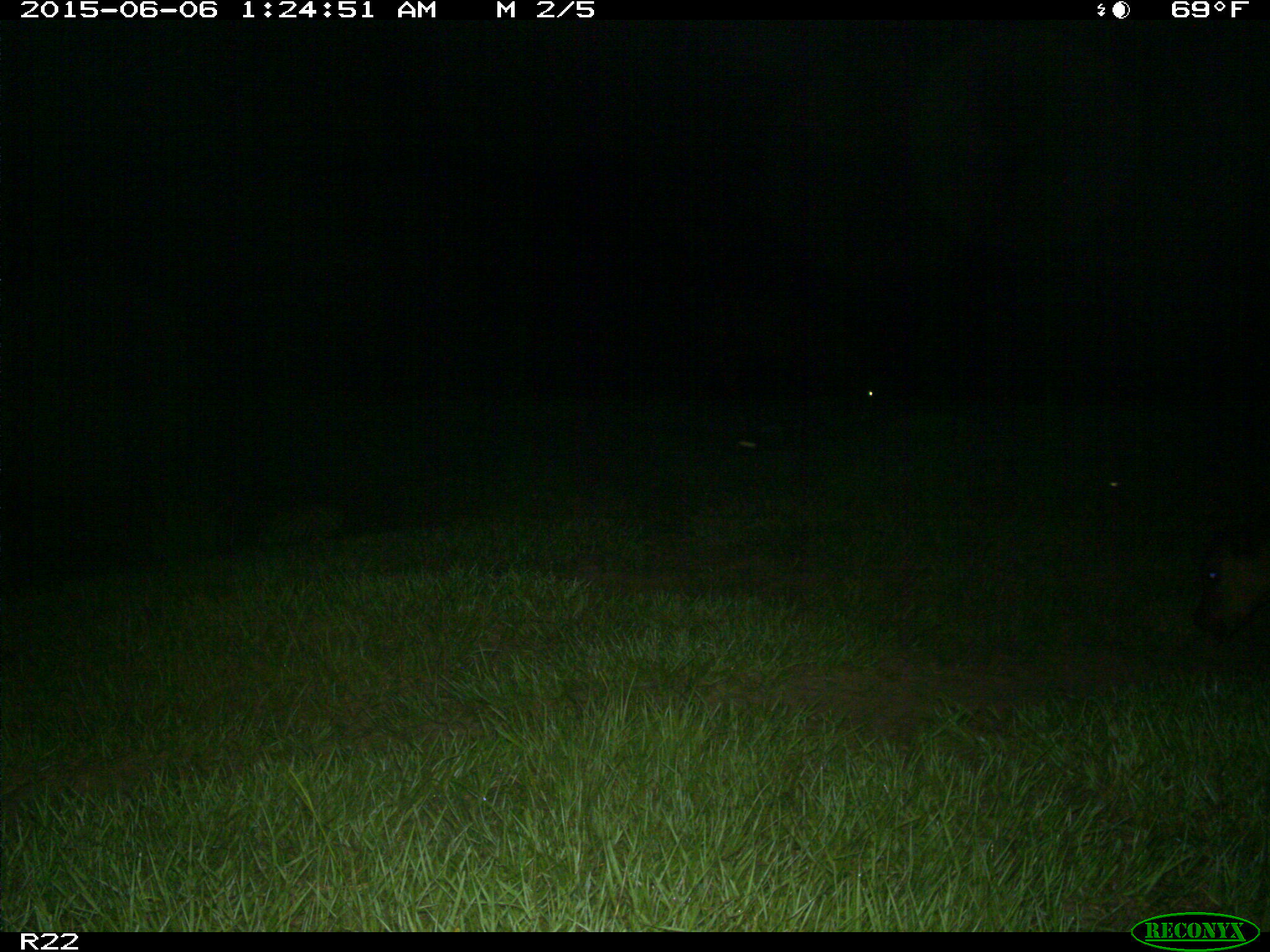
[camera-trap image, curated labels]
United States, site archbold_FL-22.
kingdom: Animalia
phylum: Chordata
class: Mammalia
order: Artiodactyla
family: Bovidae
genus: Bos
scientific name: Bos taurus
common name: domestic cow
Bos taurus (domestic cow).